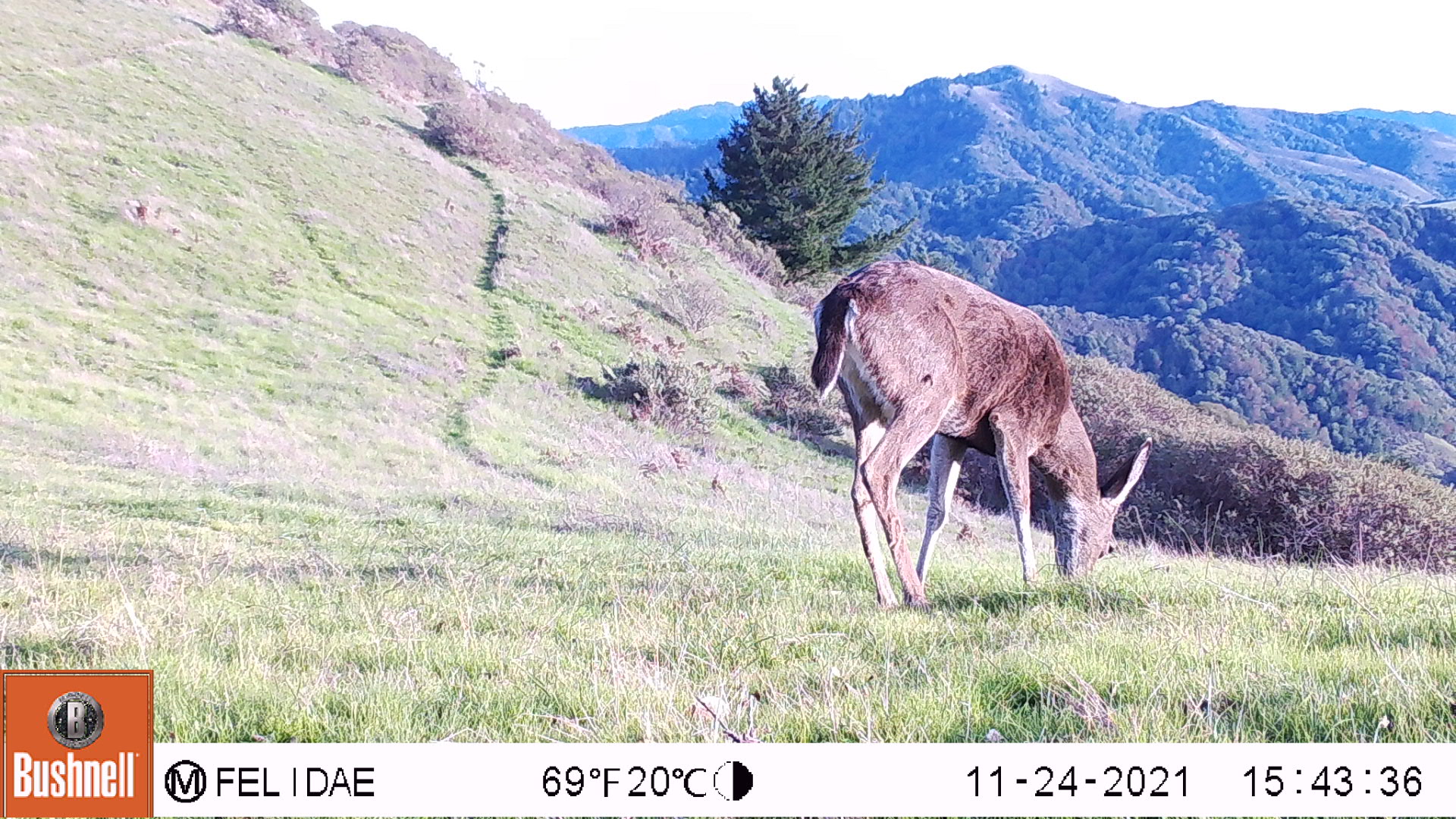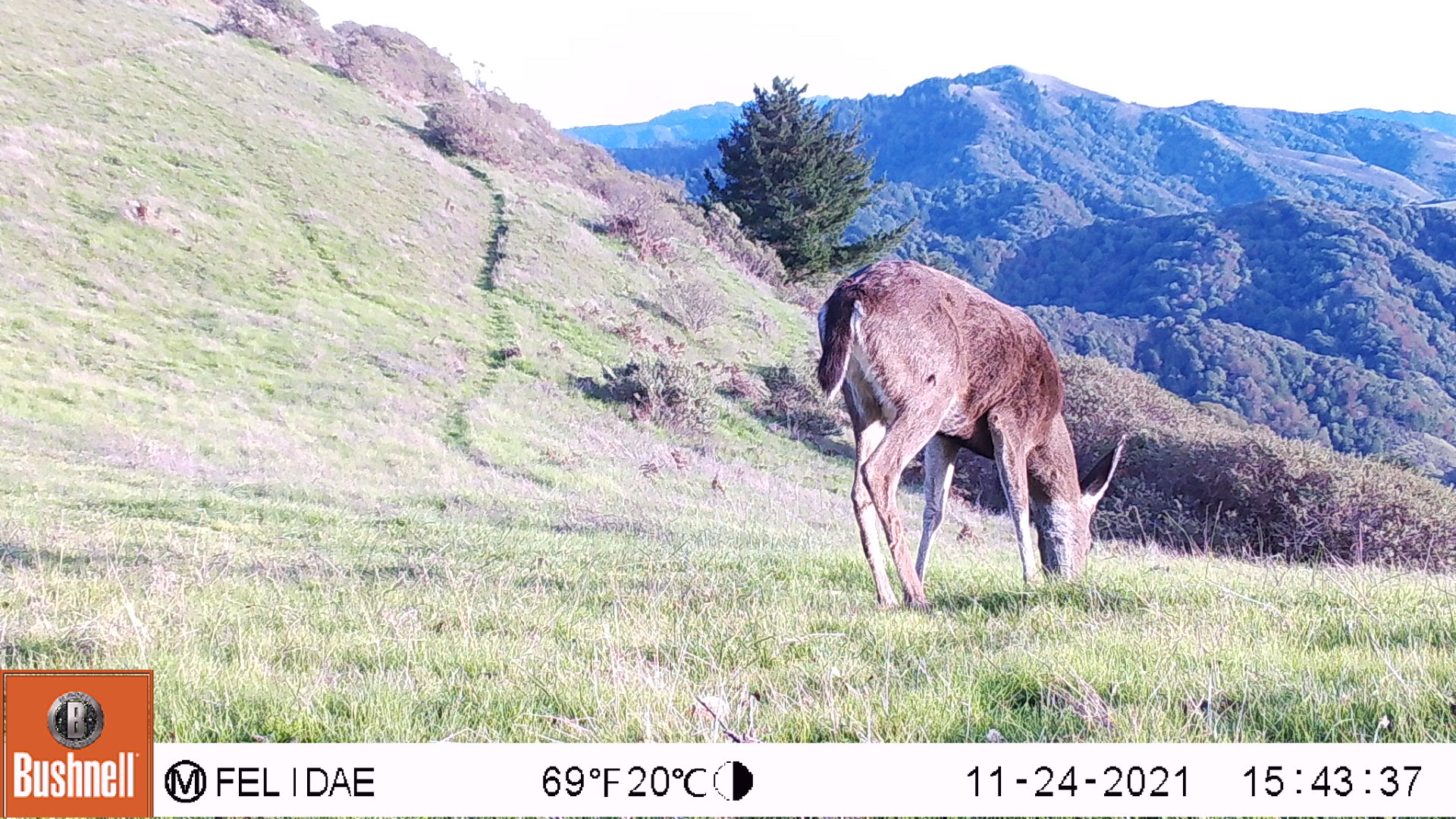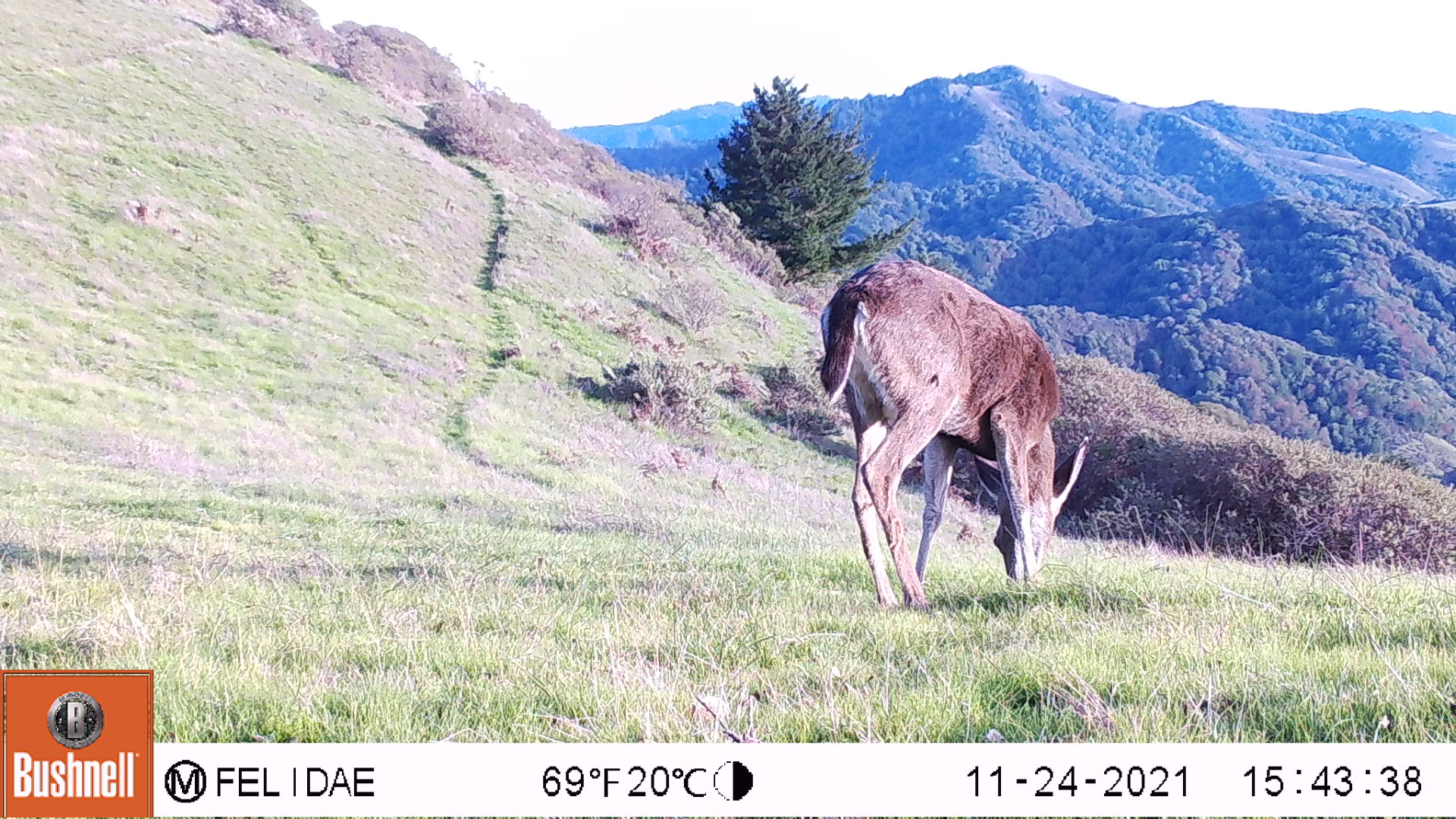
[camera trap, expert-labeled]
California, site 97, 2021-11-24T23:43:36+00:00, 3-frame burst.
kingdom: Animalia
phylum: Chordata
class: Mammalia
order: Artiodactyla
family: Cervidae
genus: Odocoileus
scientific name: Odocoileus hemionus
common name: mule deer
Mule deer (Odocoileus hemionus).